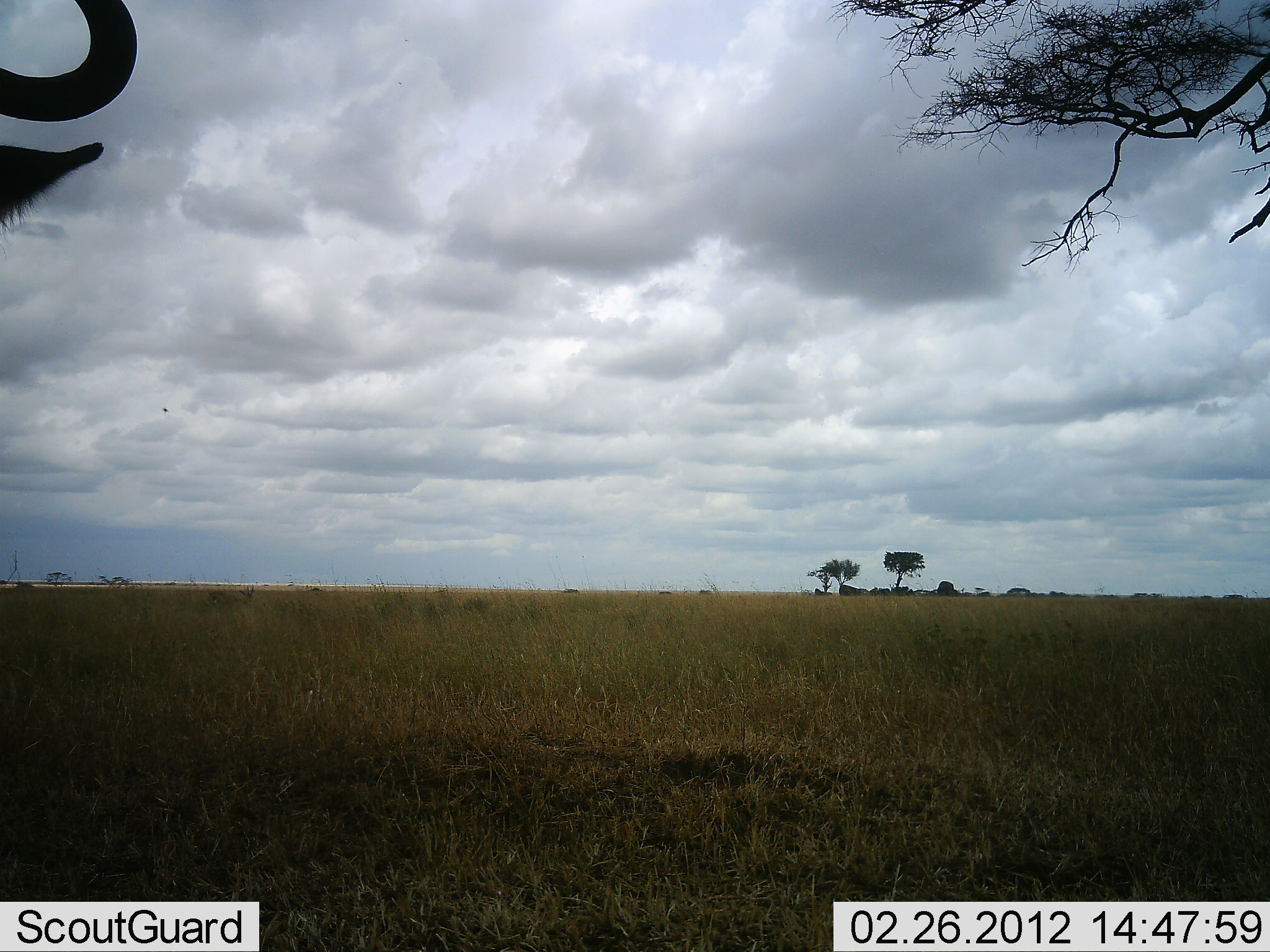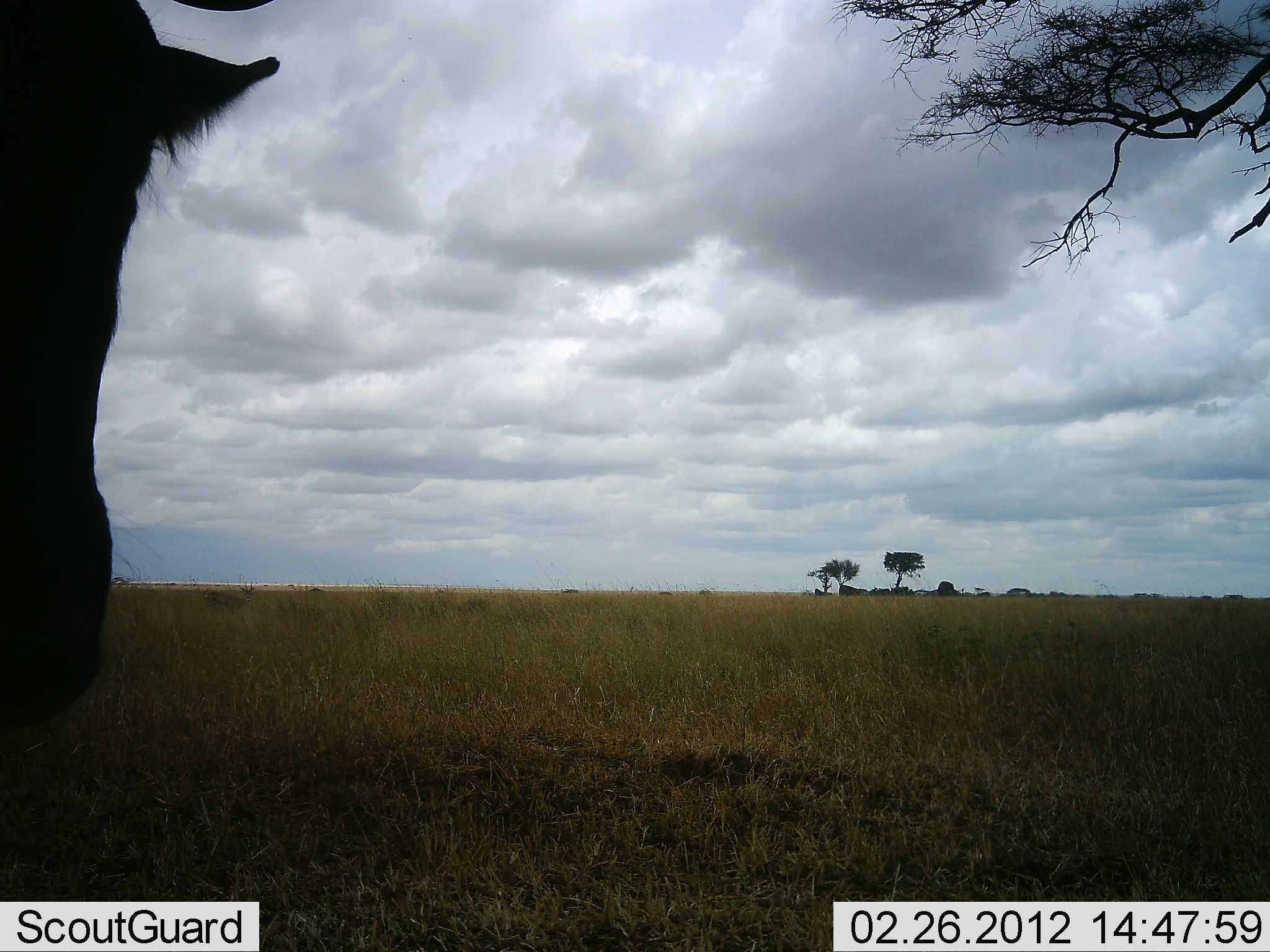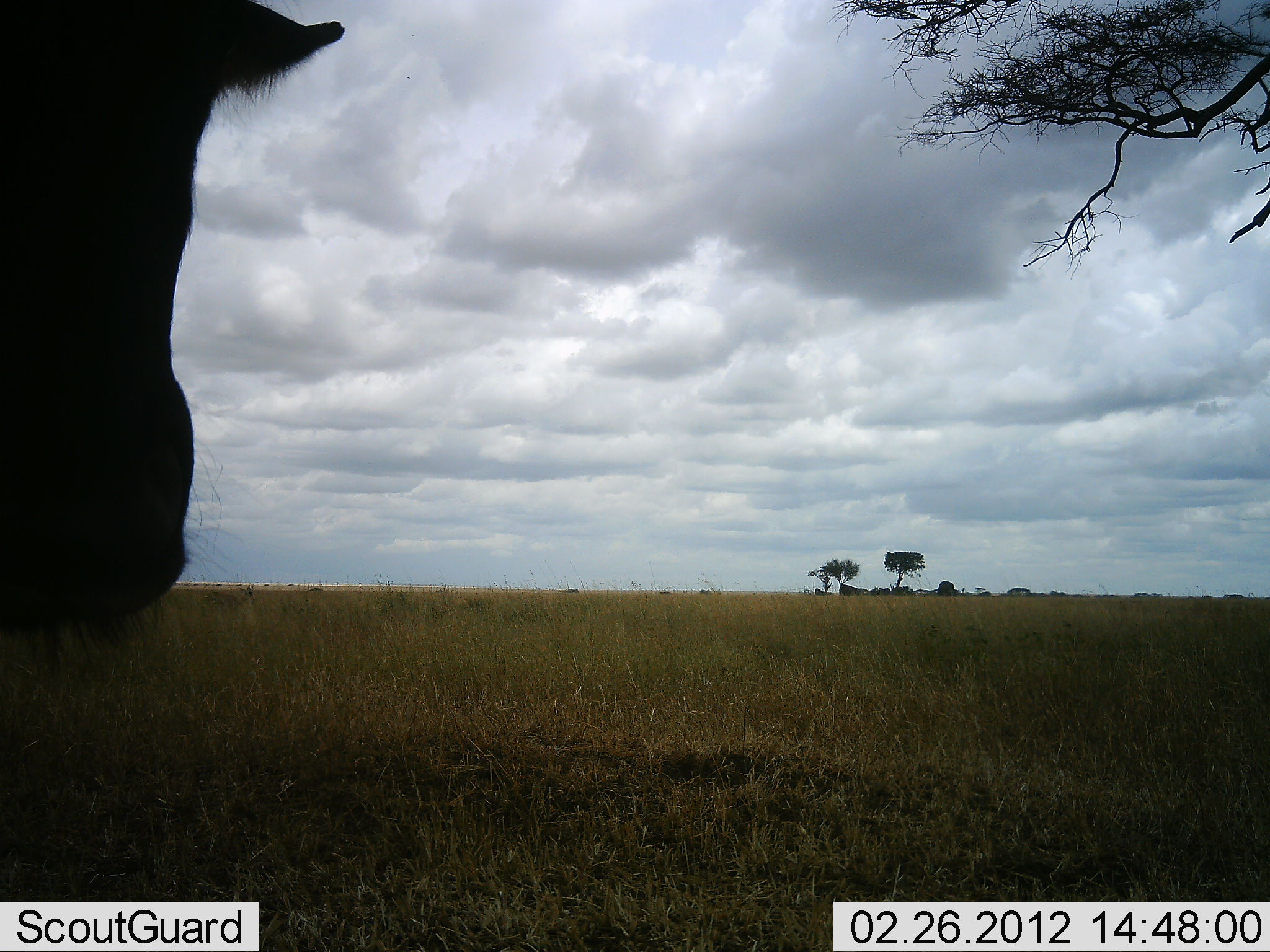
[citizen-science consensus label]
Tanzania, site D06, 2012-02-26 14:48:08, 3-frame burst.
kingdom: Animalia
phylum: Chordata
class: Mammalia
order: Artiodactyla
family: Bovidae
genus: Connochaetes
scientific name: Connochaetes taurinus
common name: blue wildebeest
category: wildebeest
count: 1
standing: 83%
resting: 0%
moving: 22%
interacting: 0%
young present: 0%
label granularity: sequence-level